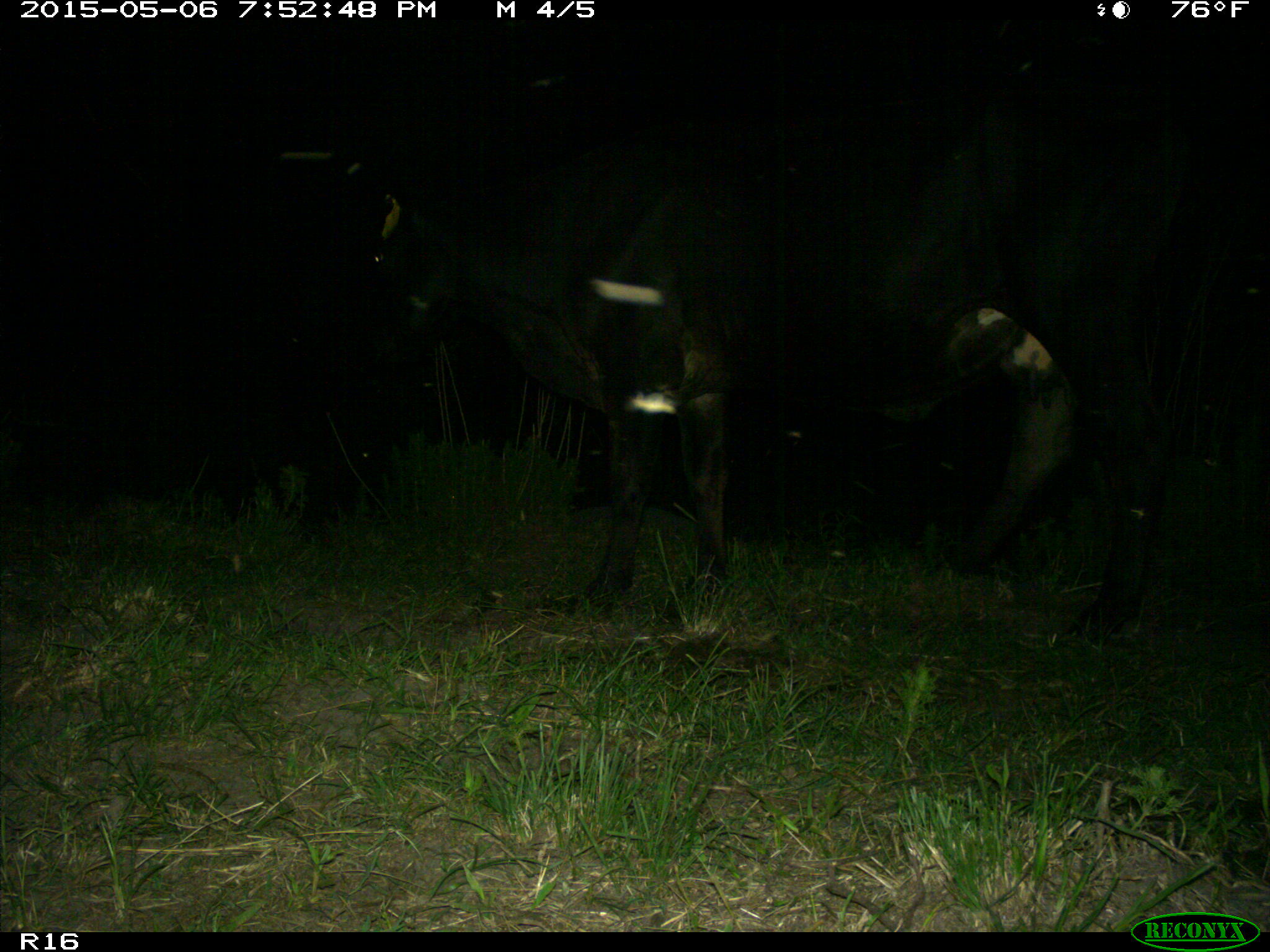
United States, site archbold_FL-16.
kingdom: Animalia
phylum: Chordata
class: Mammalia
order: Artiodactyla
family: Bovidae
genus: Bos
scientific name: Bos taurus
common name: domestic cow